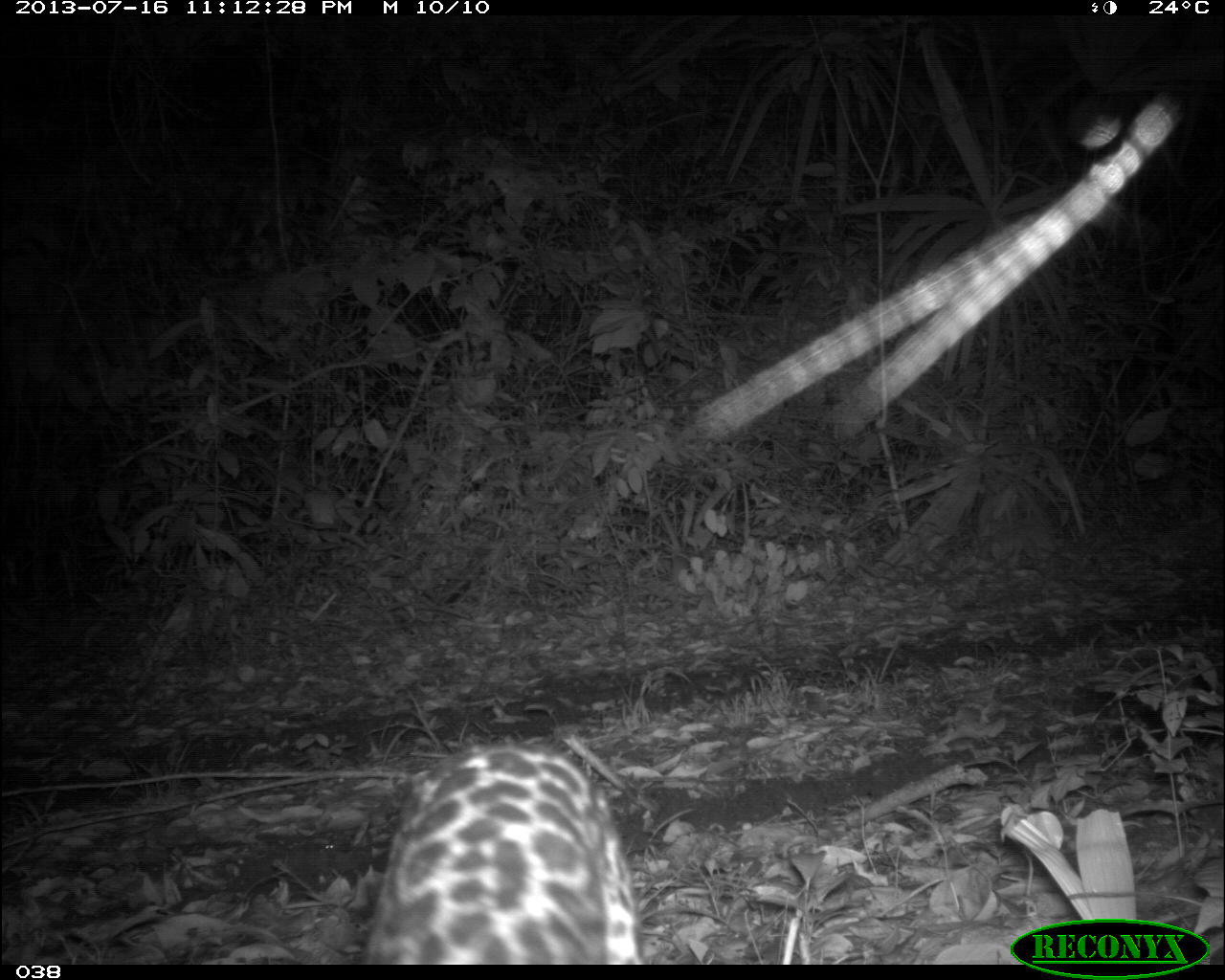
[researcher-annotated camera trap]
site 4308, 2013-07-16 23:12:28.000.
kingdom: Animalia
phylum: Chordata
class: Mammalia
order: Carnivora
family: Felidae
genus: Leopardus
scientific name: Leopardus pardalis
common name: ocelot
Leopardus pardalis (ocelot), count 1.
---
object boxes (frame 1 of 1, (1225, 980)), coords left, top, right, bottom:
leopardus pardalis: 359, 733, 636, 961